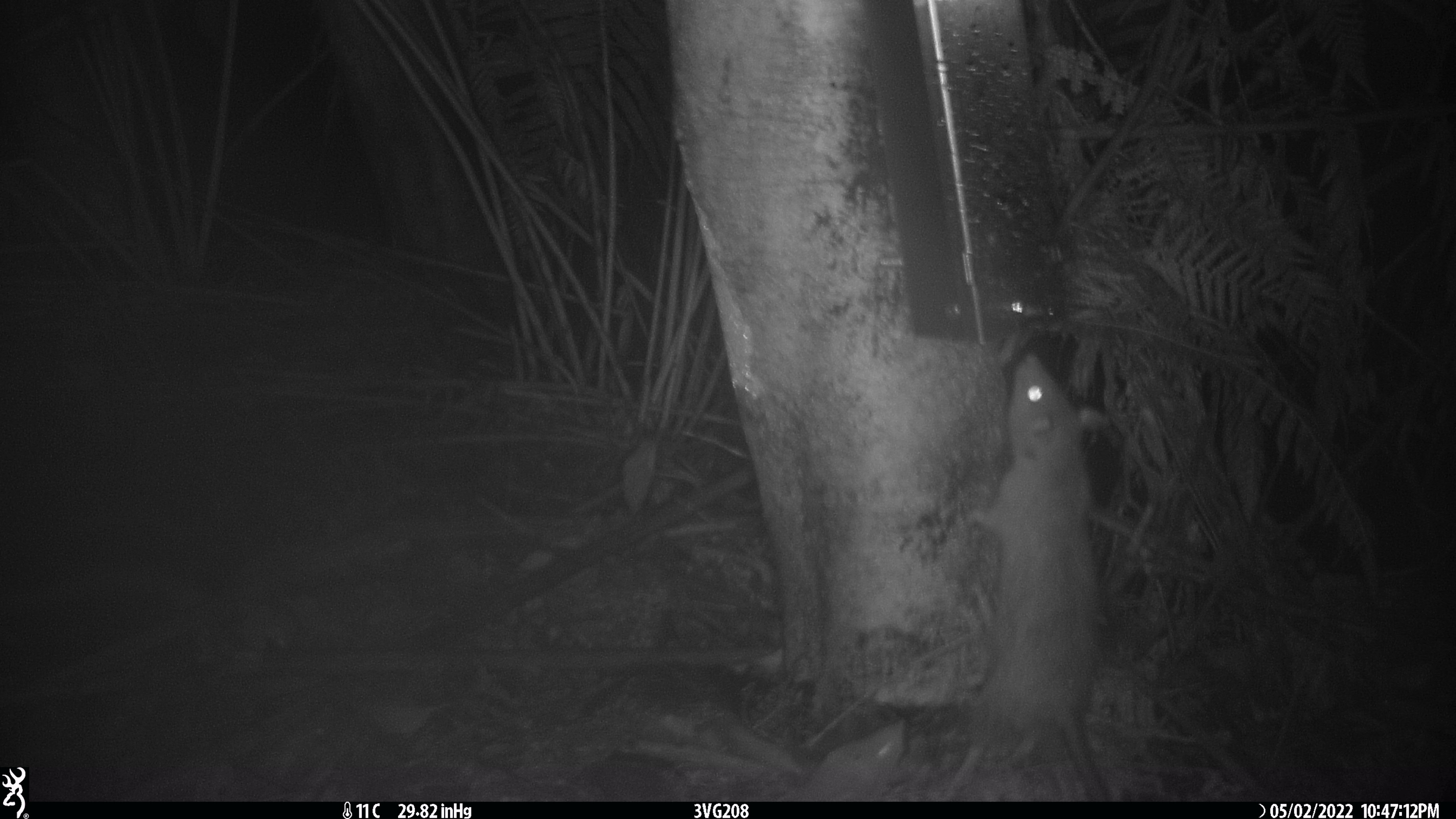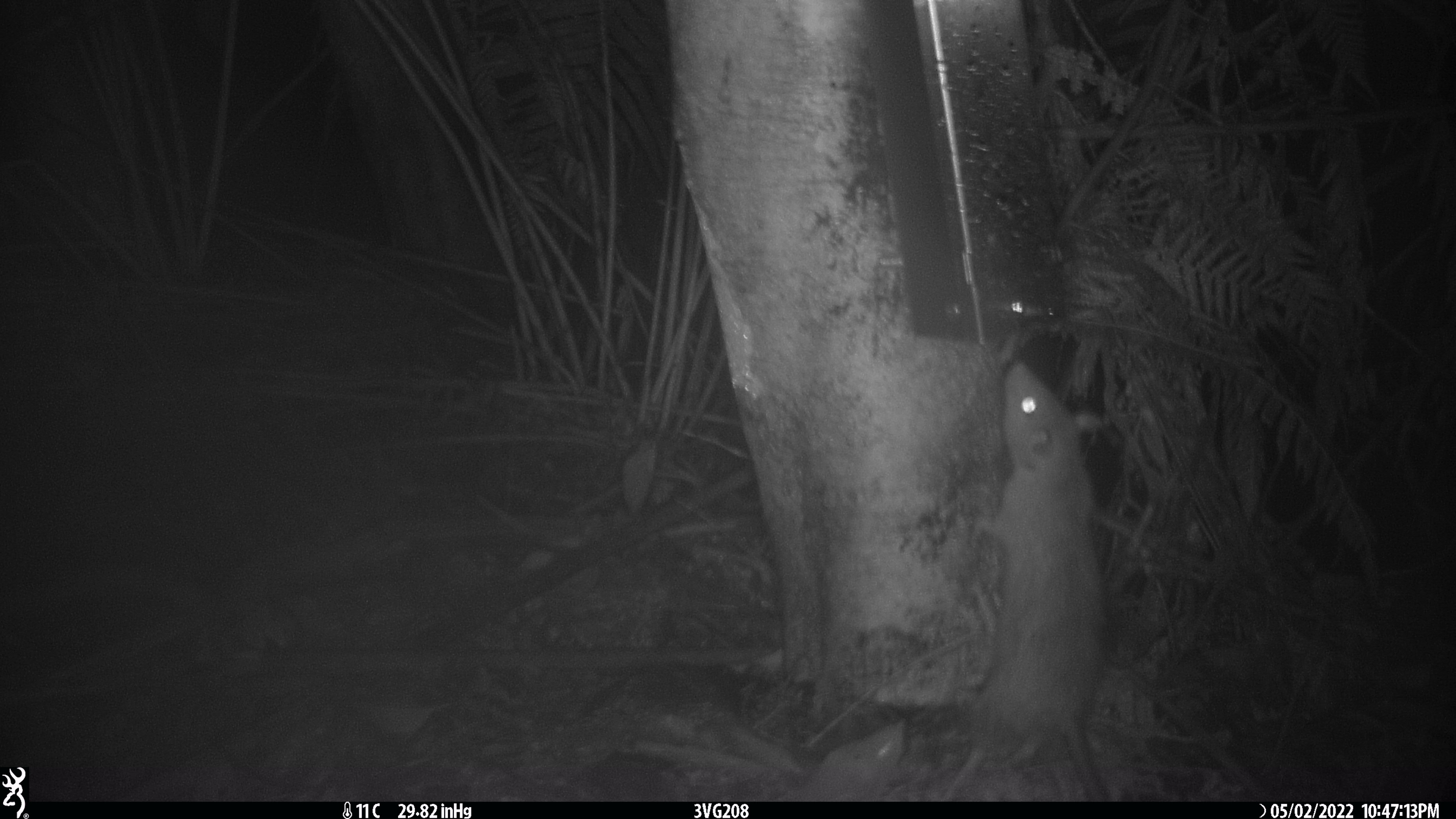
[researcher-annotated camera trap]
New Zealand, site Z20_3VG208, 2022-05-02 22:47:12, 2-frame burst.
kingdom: Animalia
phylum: Chordata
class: Mammalia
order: Rodentia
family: Muridae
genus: Rattus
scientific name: Rattus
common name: rat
Rat (Rattus).